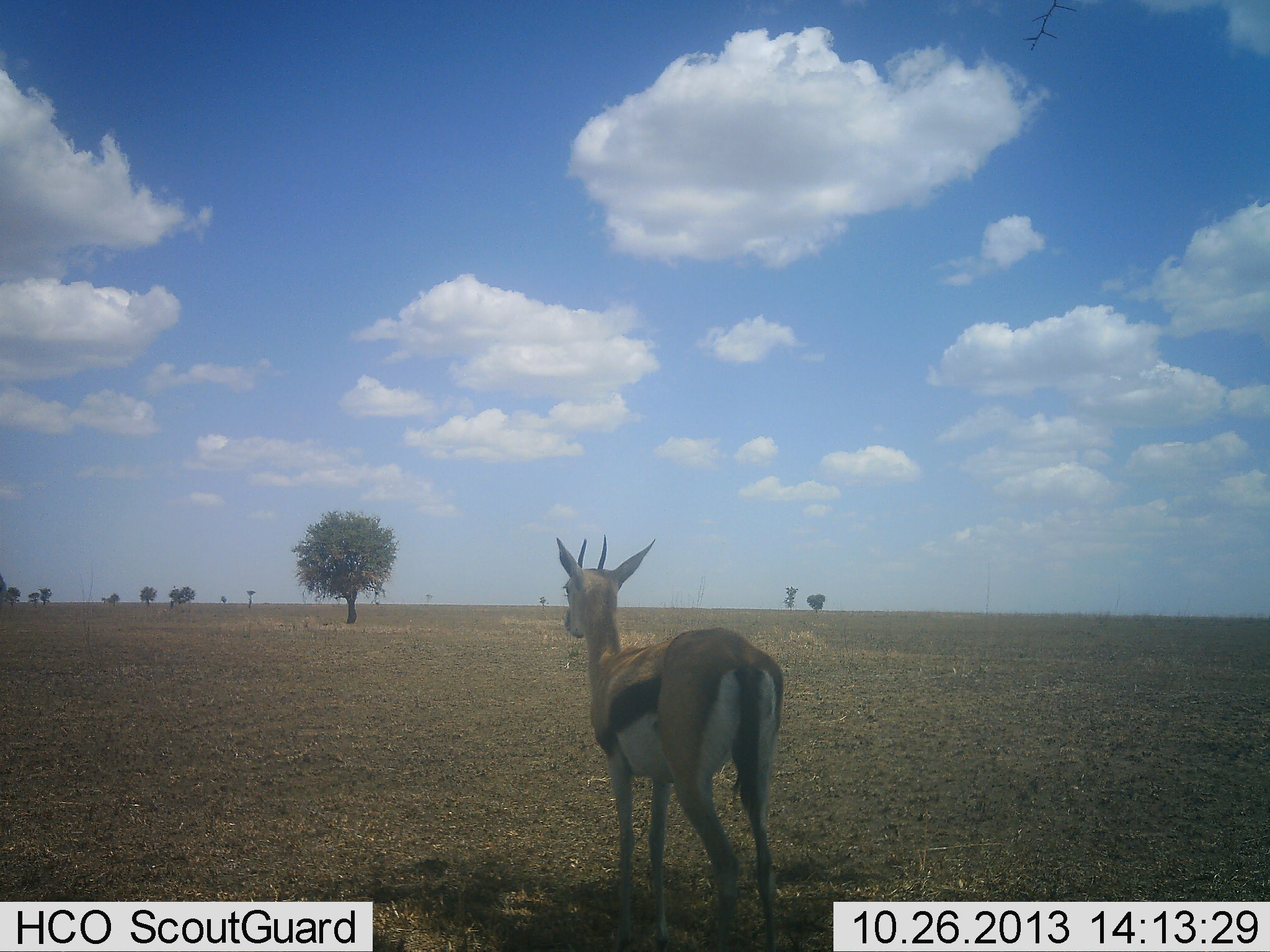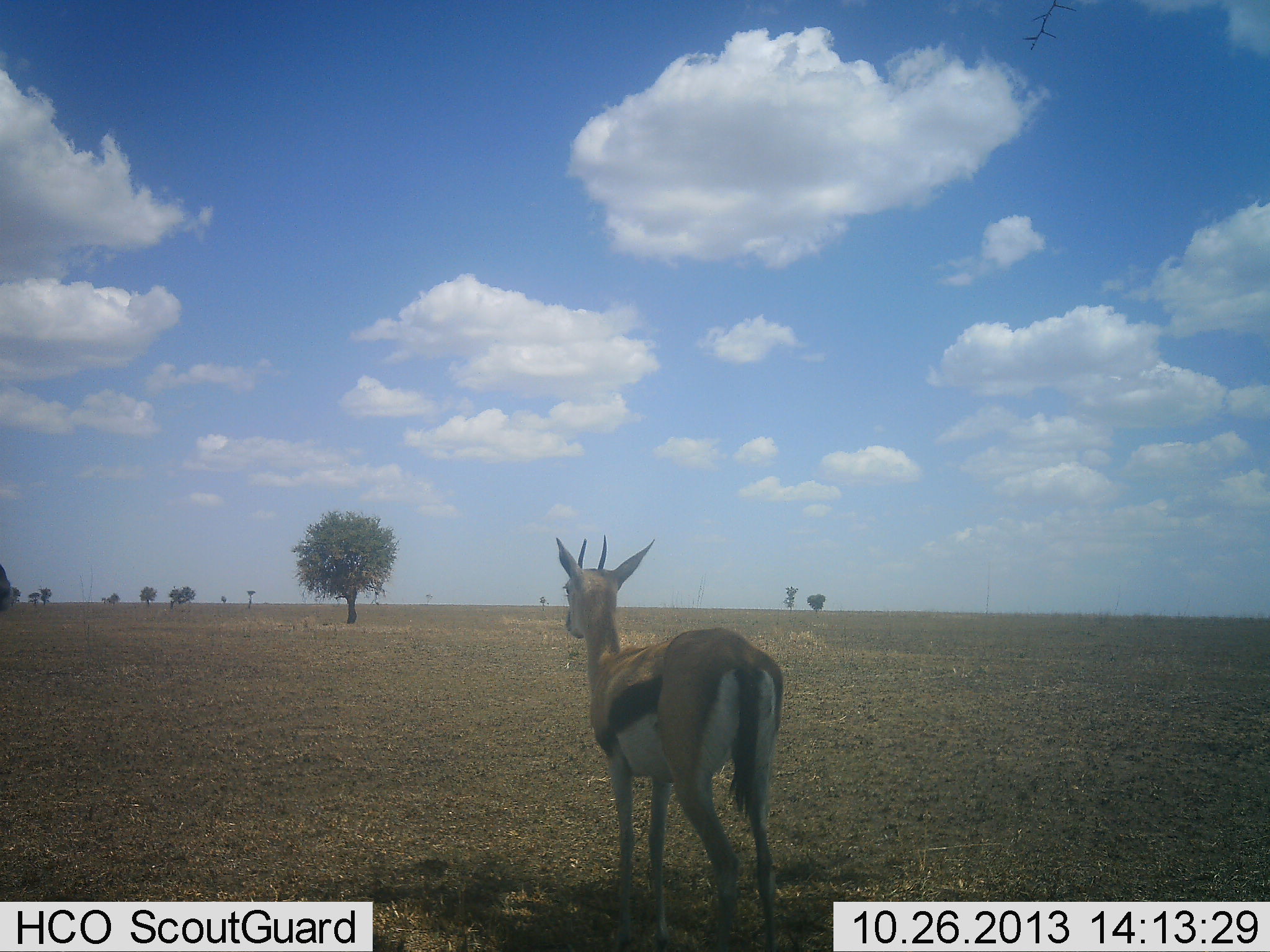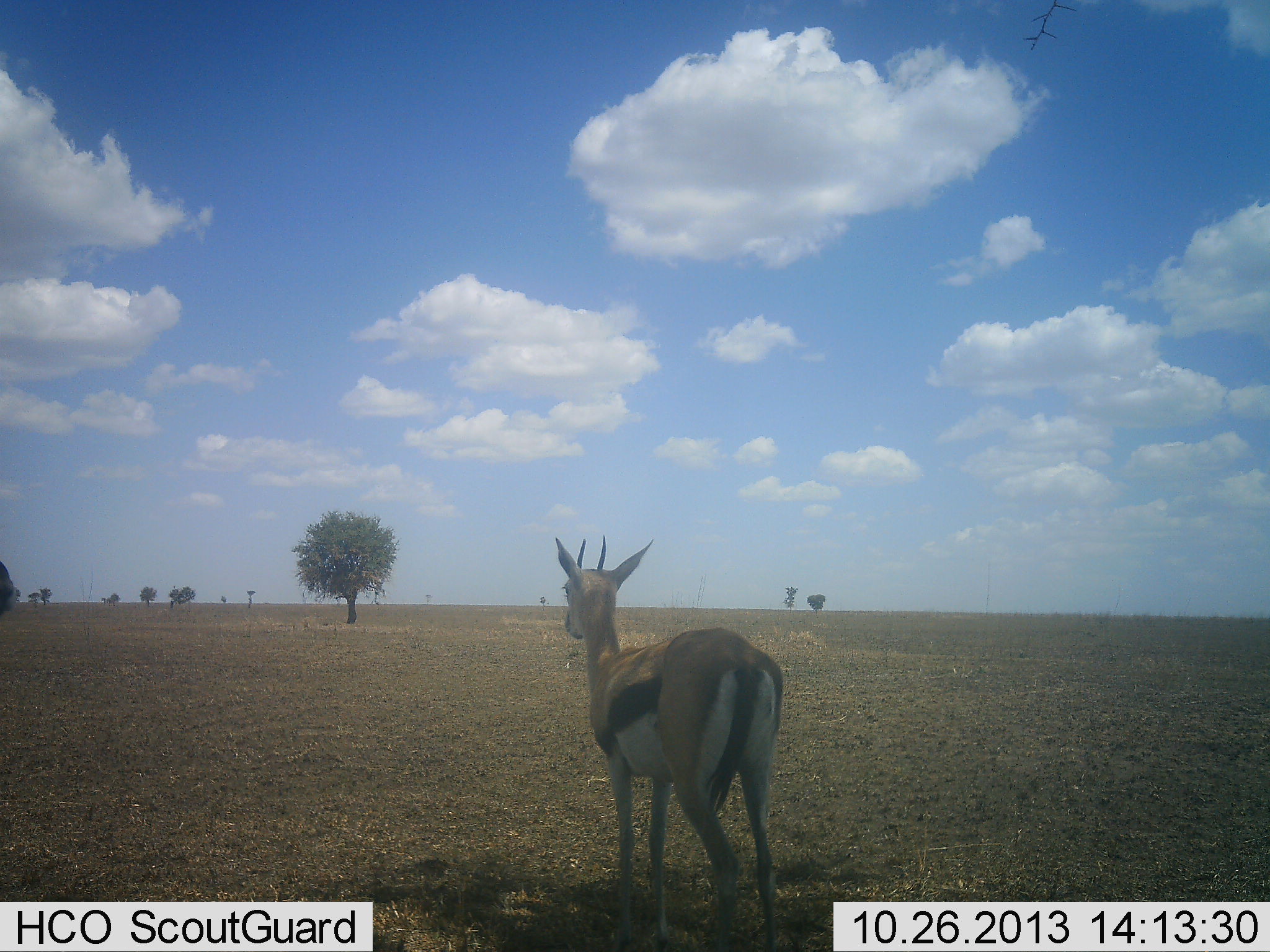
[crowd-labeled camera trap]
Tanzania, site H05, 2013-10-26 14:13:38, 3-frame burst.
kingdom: Animalia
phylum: Chordata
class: Mammalia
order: Artiodactyla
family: Bovidae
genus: Eudorcas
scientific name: Eudorcas thomsonii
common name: thomson's gazelle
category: gazellethomsons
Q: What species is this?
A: Gazellethomsons (thomson's gazelle) (Eudorcas thomsonii).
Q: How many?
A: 1.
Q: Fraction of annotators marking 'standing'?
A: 96%.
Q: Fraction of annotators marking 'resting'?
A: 0%.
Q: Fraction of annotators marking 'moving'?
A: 4%.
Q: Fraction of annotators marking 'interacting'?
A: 0%.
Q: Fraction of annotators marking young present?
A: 0%.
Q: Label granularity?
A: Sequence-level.